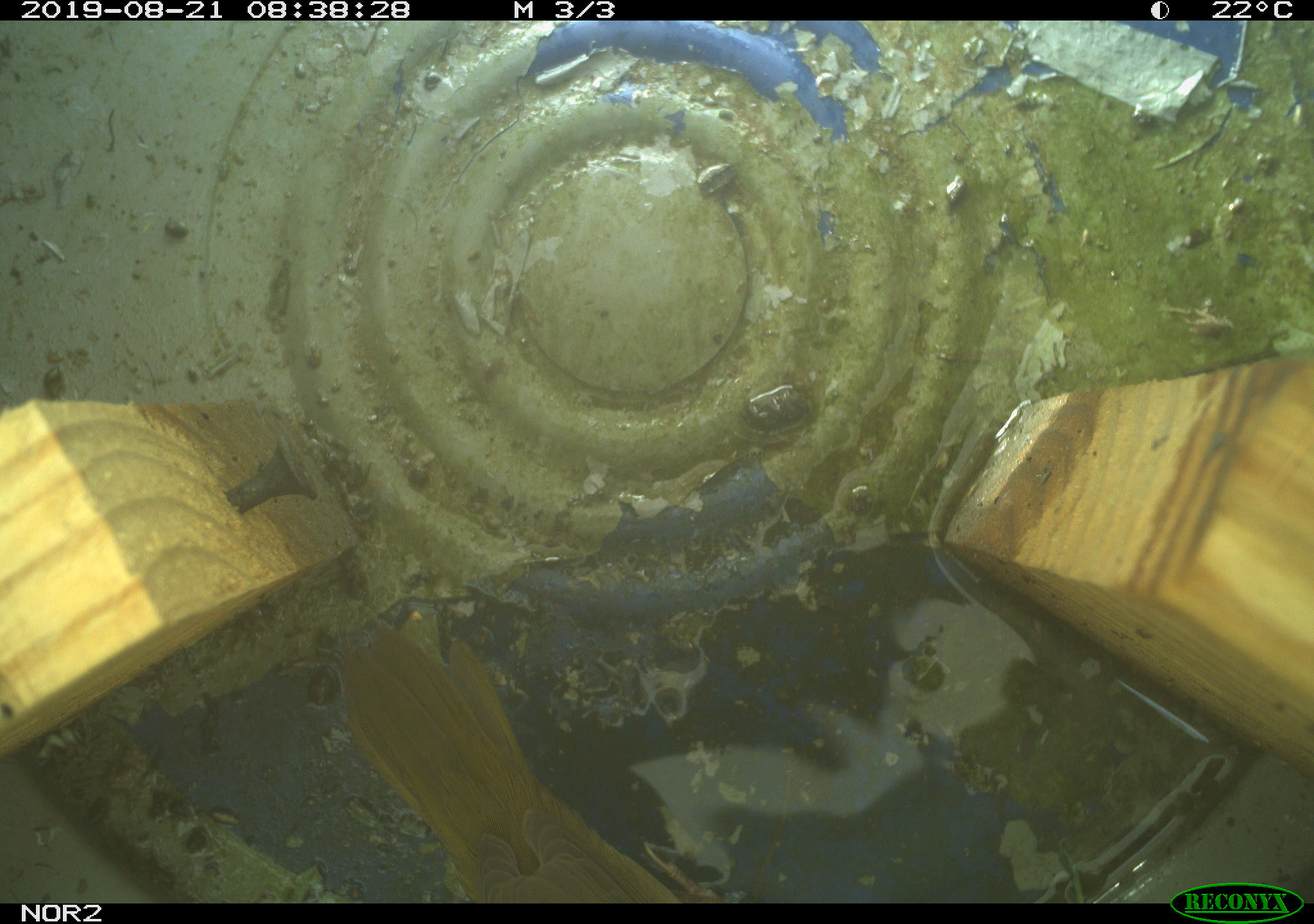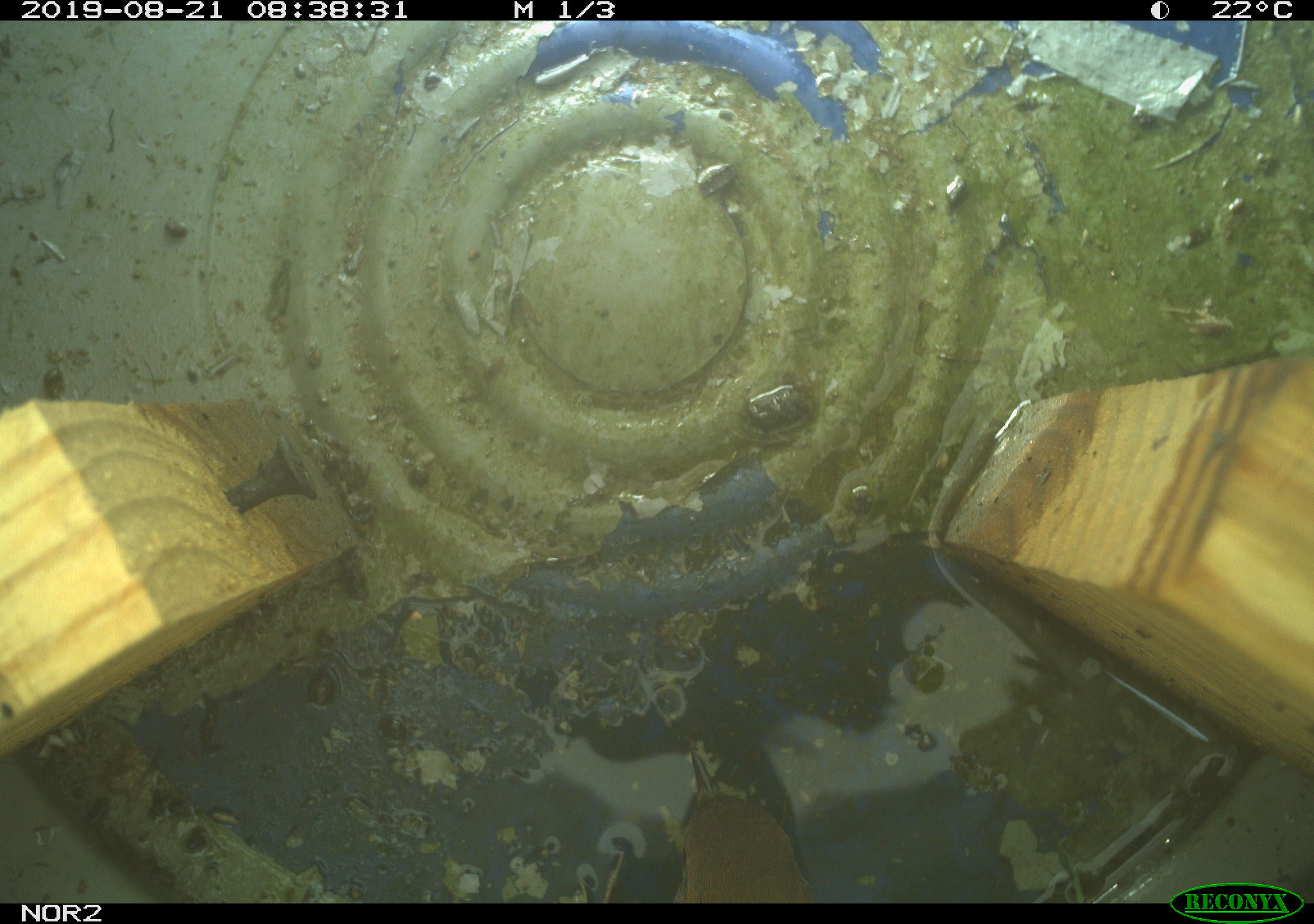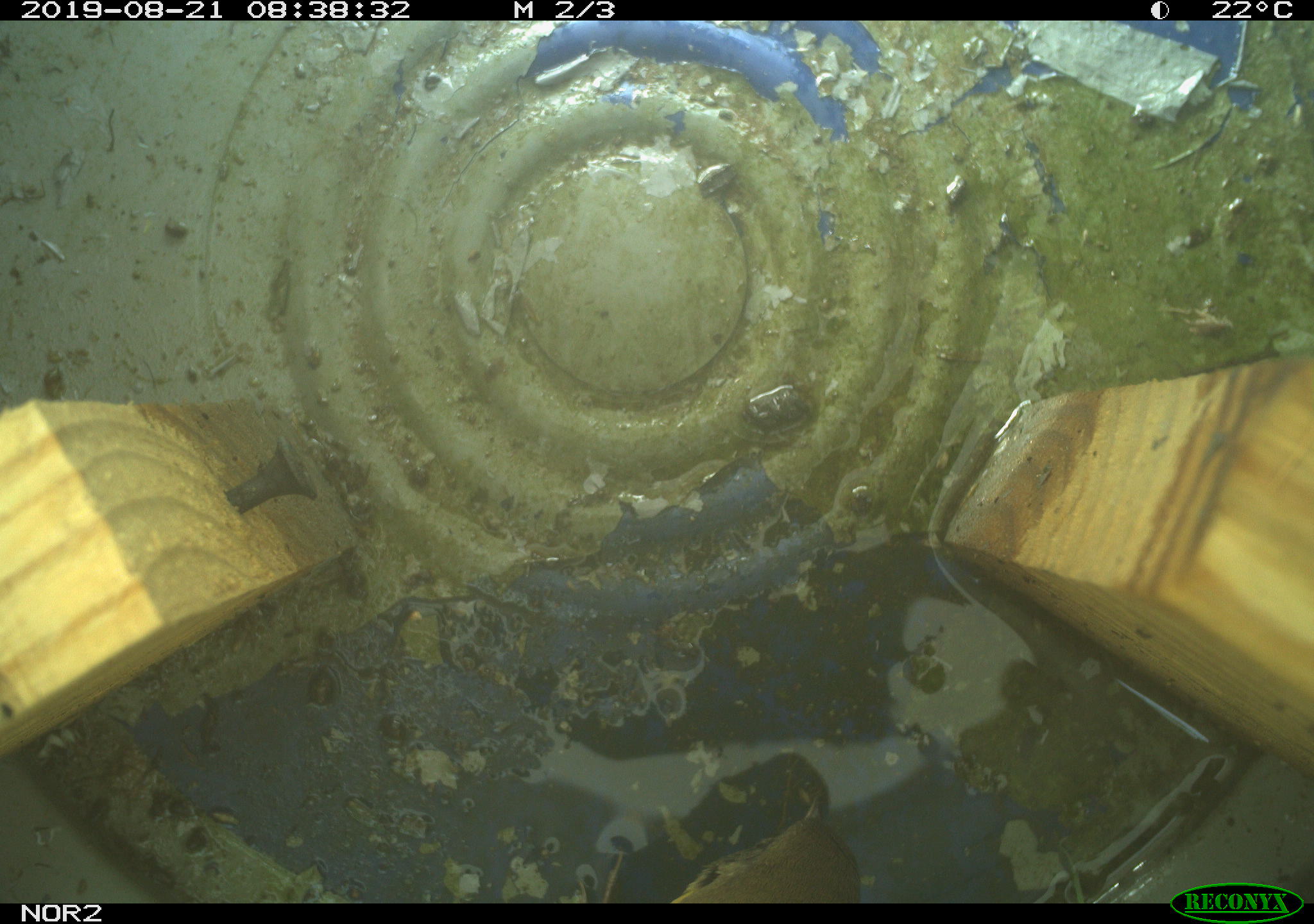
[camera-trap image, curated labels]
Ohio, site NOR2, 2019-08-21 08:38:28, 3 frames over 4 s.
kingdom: Animalia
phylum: Chordata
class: Aves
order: Passeriformes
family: Parulidae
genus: Geothlypis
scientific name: Geothlypis trichas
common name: common yellowthroat